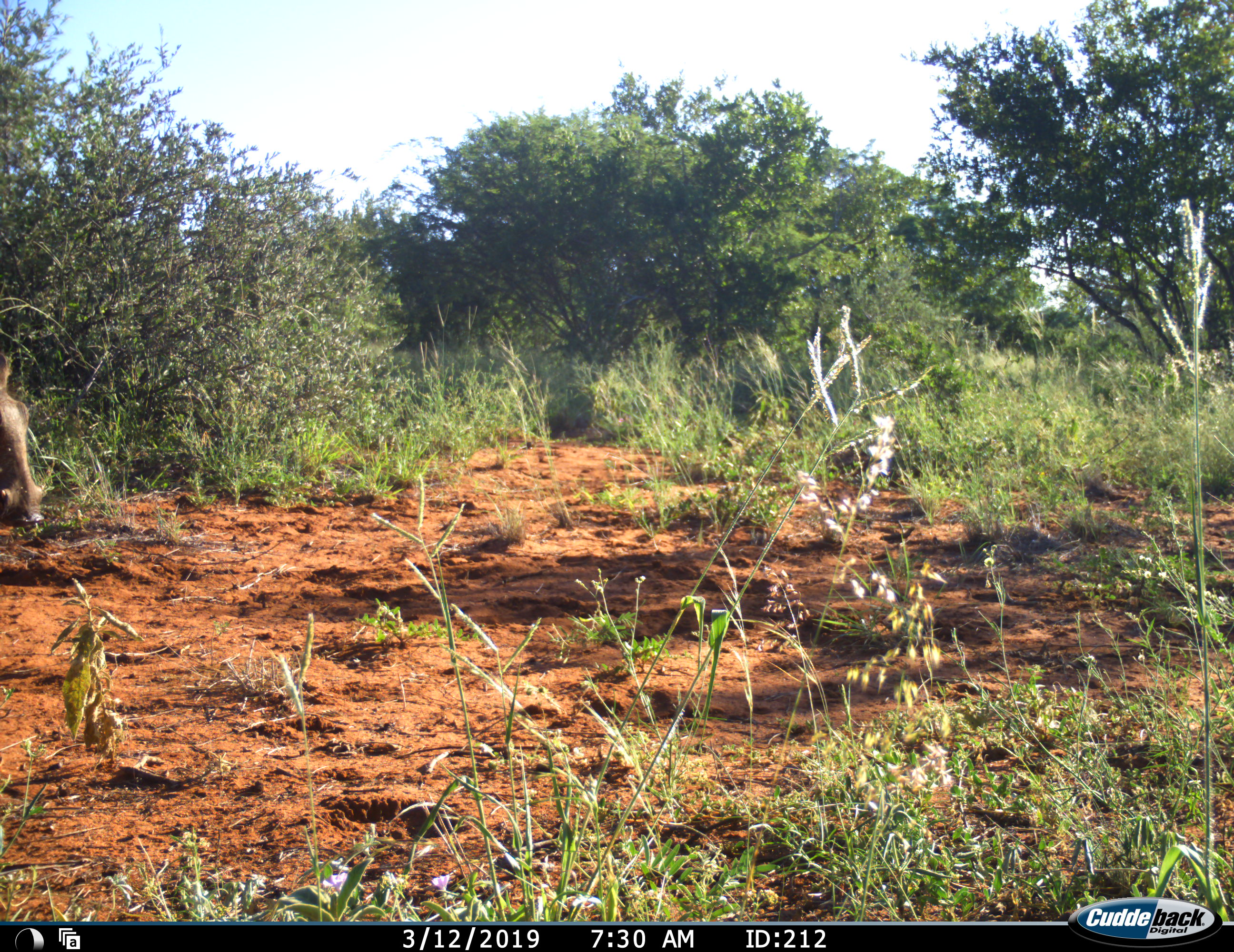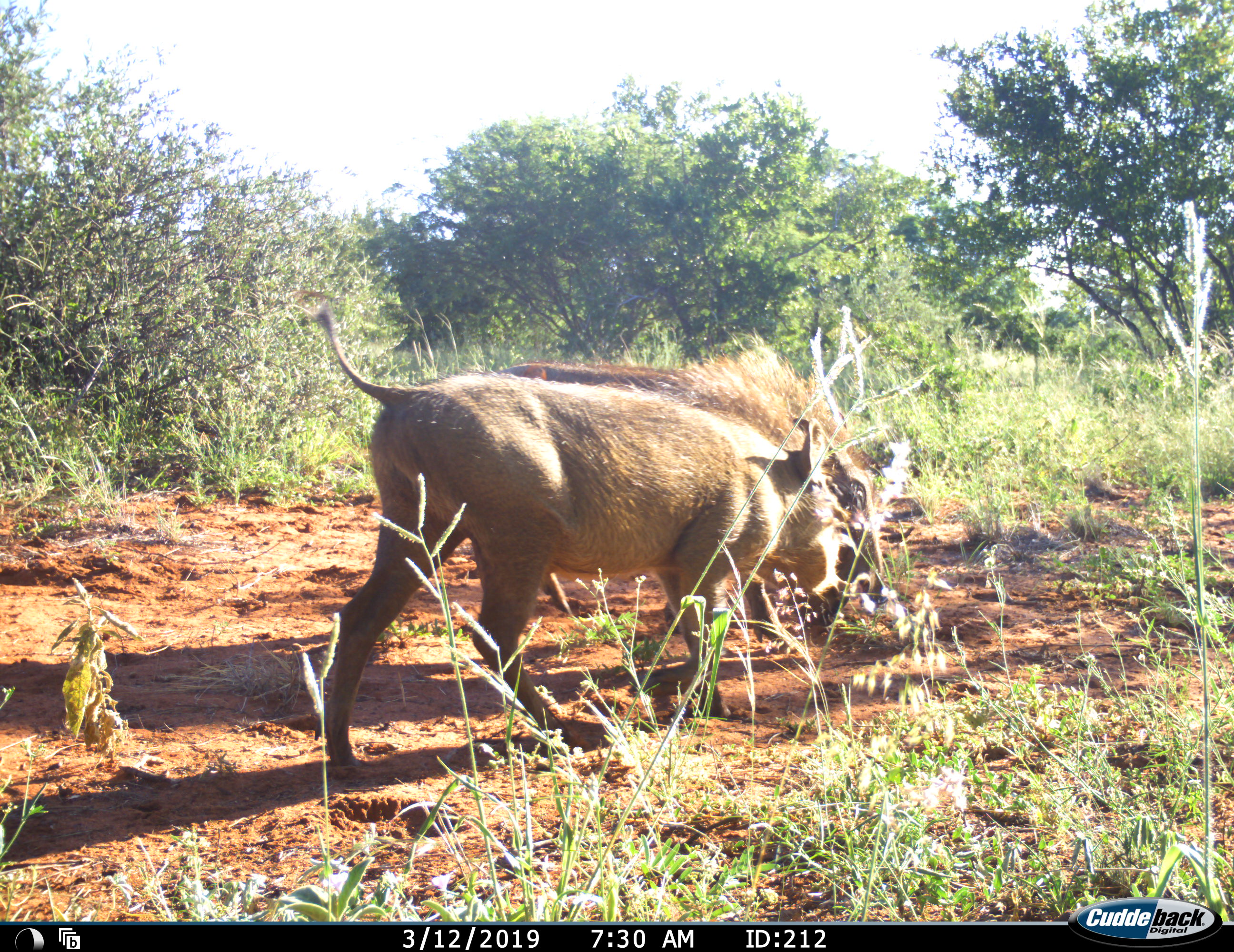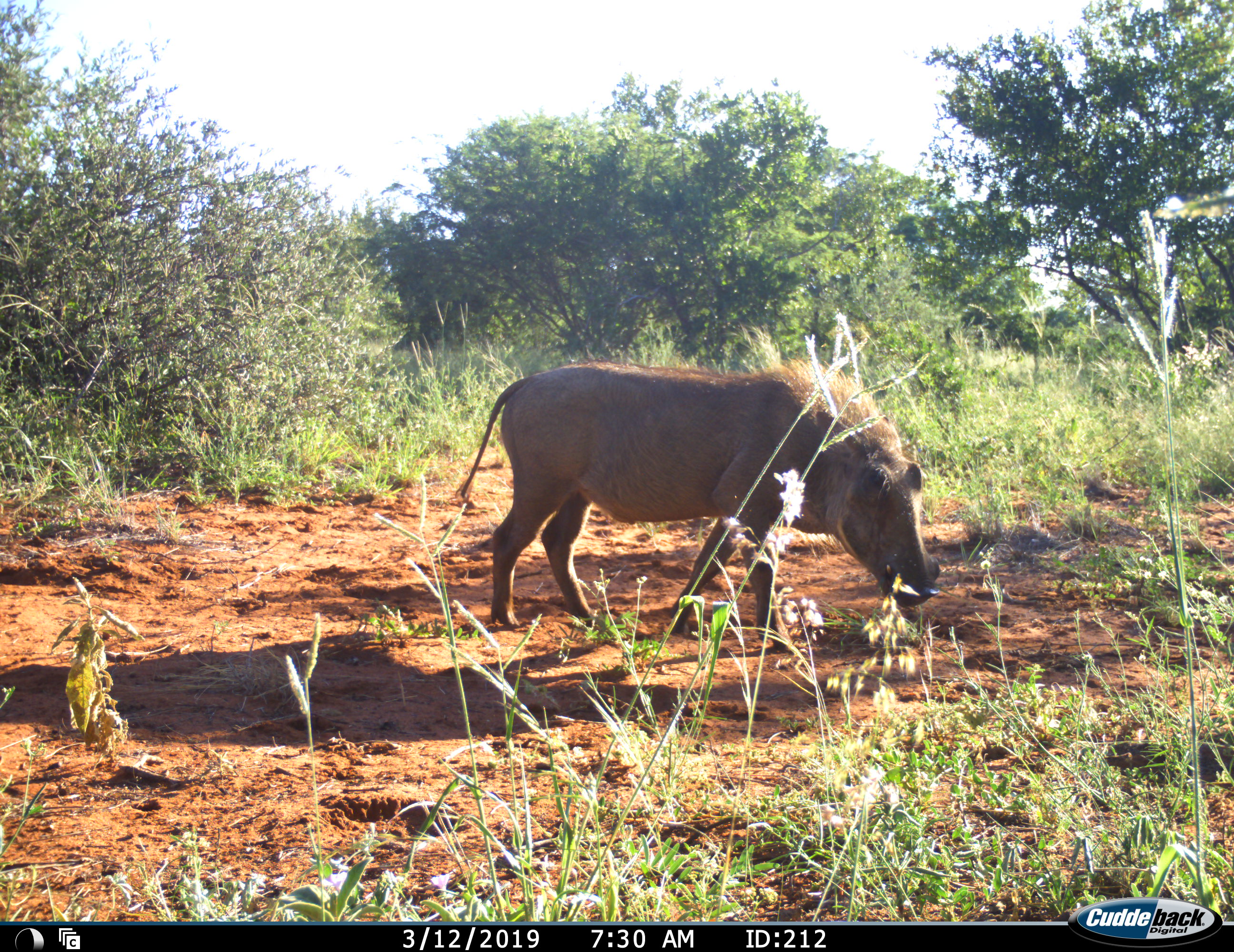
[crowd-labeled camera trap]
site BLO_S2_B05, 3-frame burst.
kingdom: Animalia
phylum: Chordata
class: Mammalia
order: Artiodactyla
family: Suidae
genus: Phacochoerus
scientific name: Phacochoerus africanus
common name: warthog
Warthog (Phacochoerus africanus), count 2. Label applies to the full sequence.